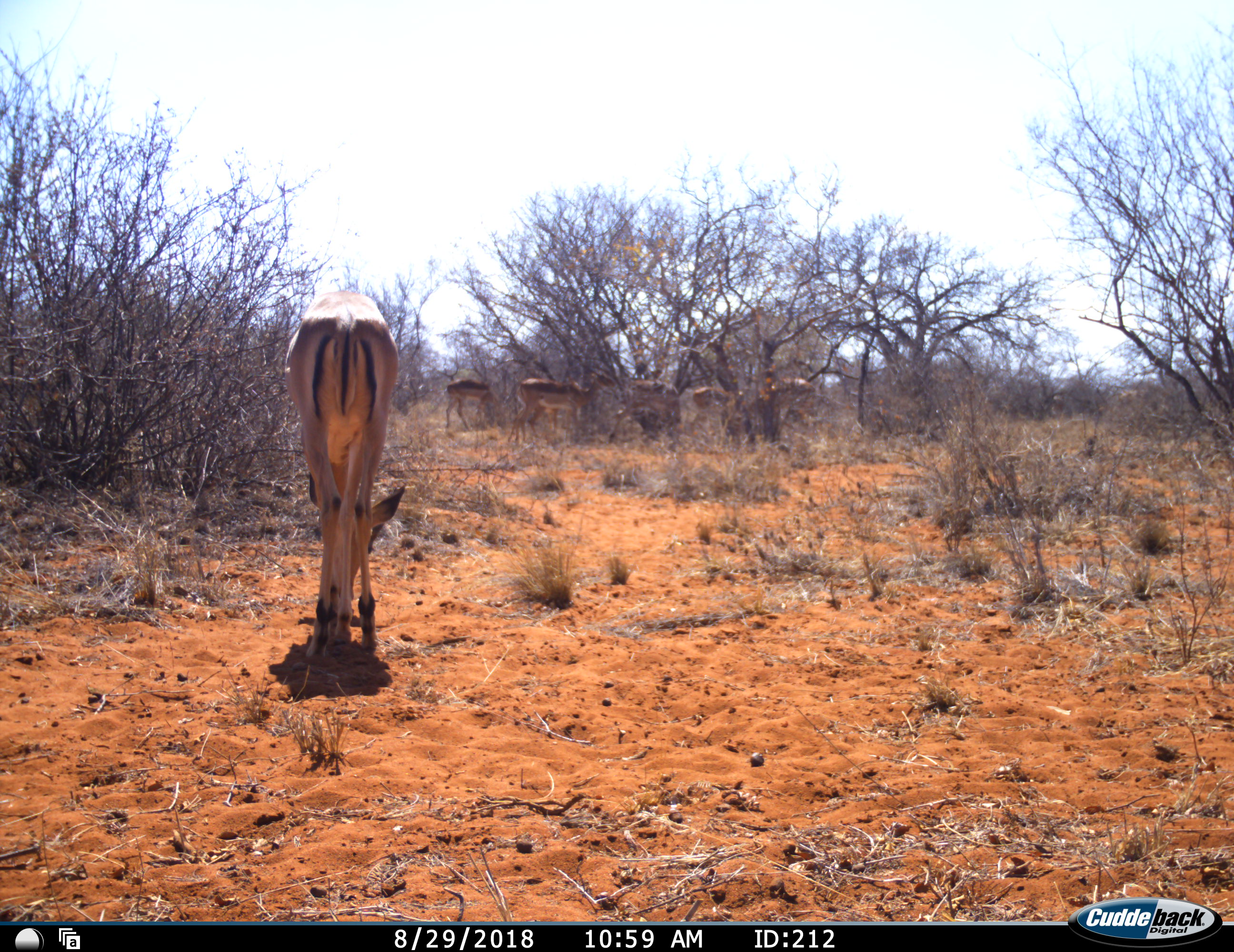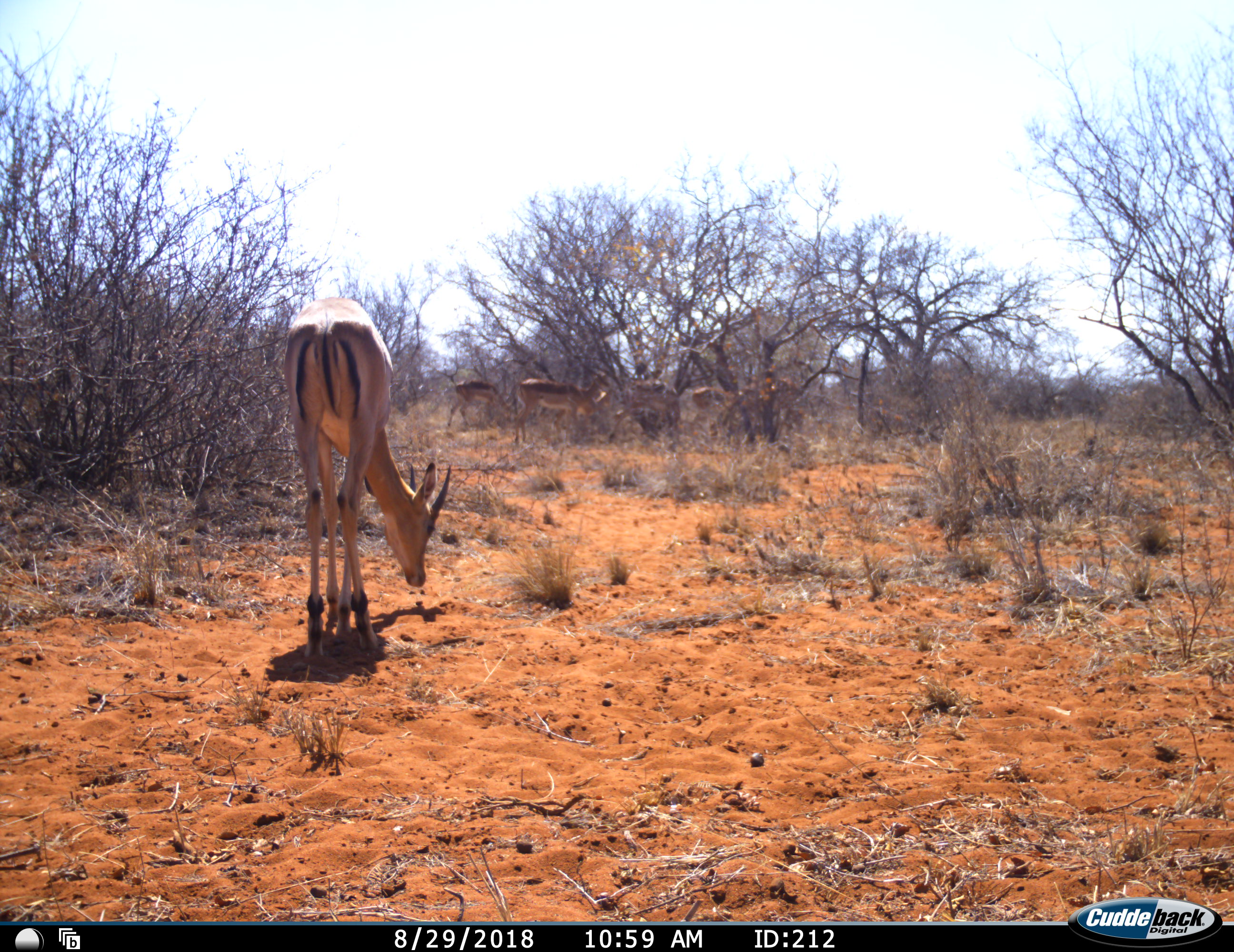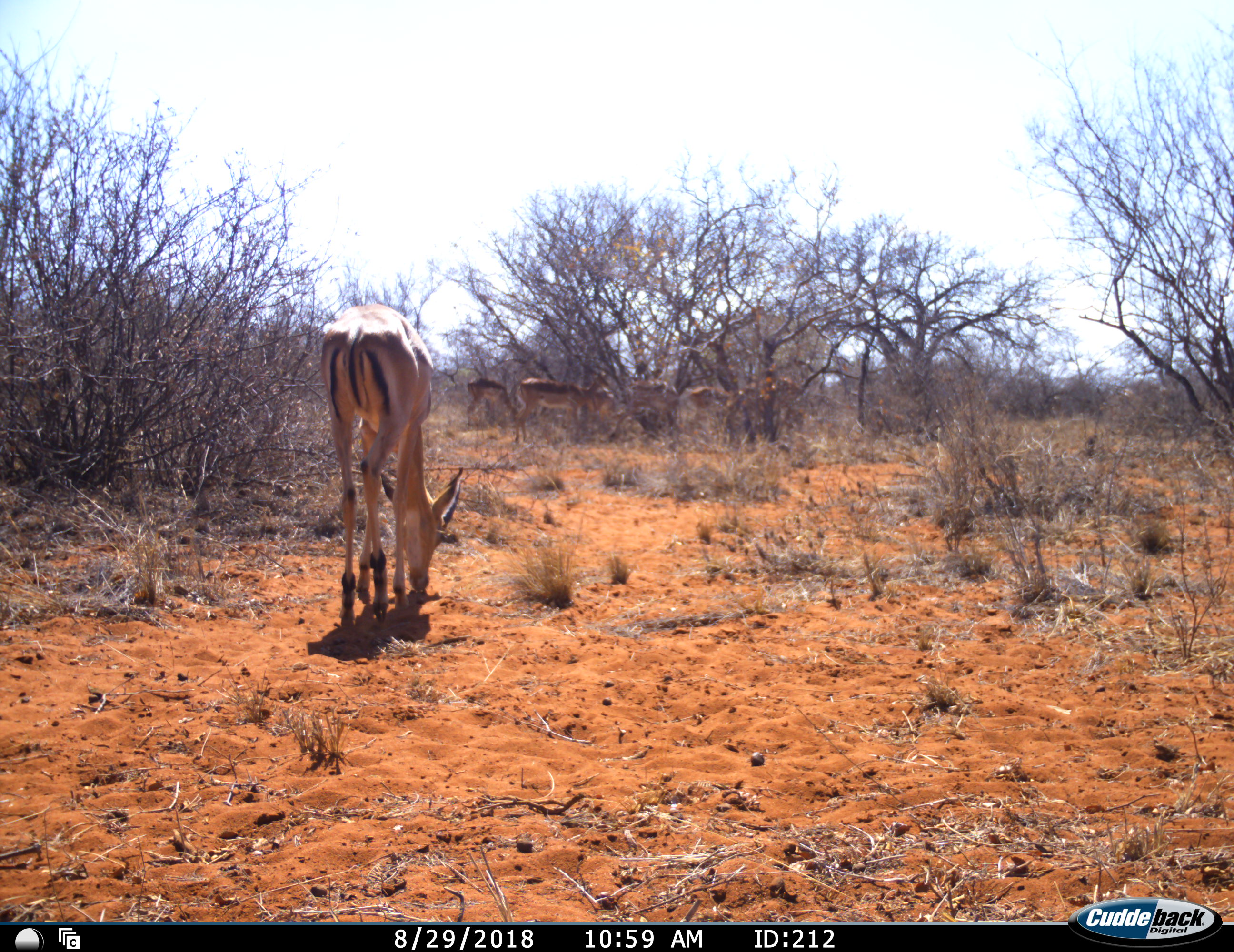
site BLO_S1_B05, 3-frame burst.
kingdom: Animalia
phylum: Chordata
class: Mammalia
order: Artiodactyla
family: Bovidae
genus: Aepyceros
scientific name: Aepyceros melampus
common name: impala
Impala (Aepyceros melampus), count 6. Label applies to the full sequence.